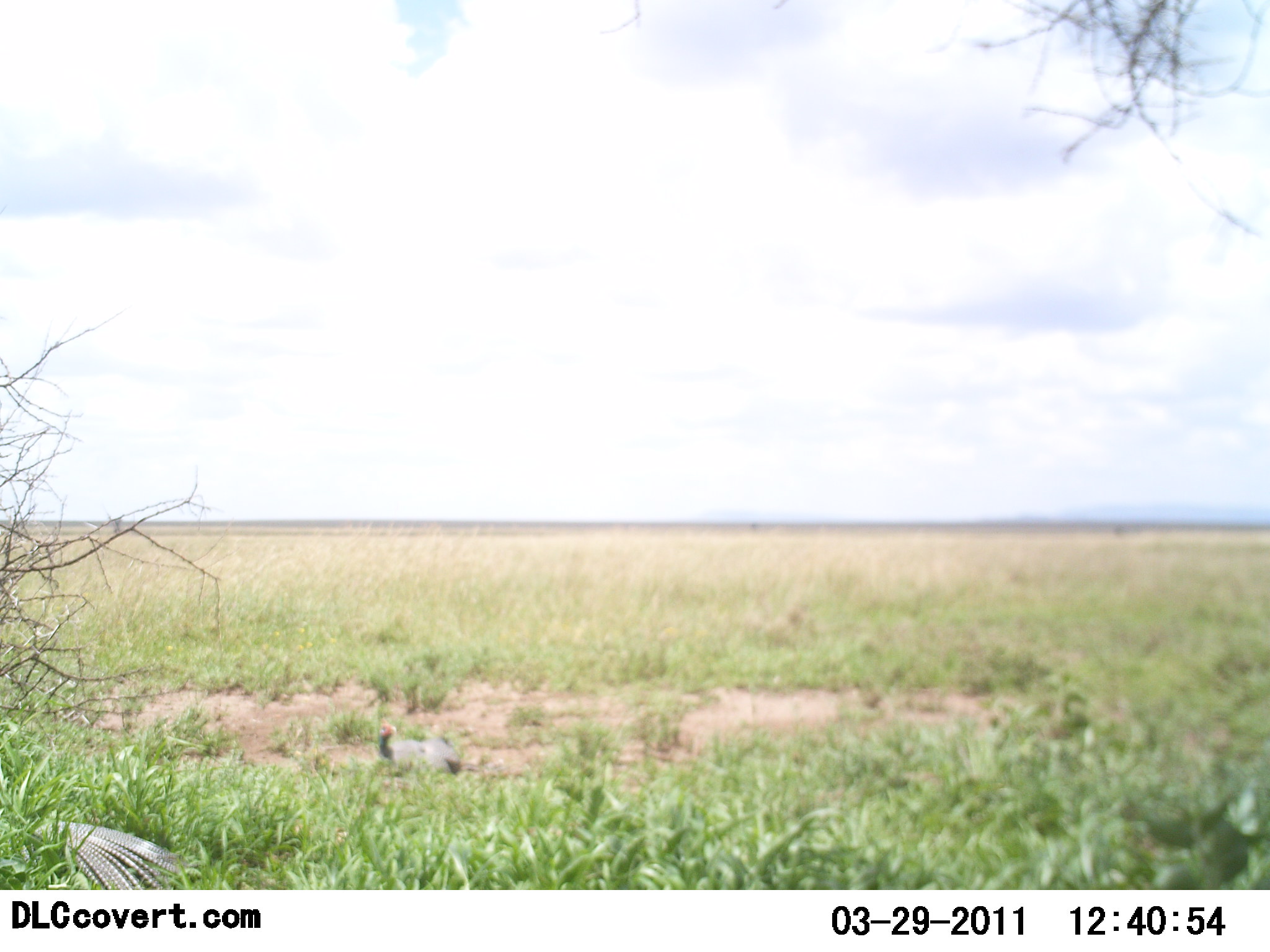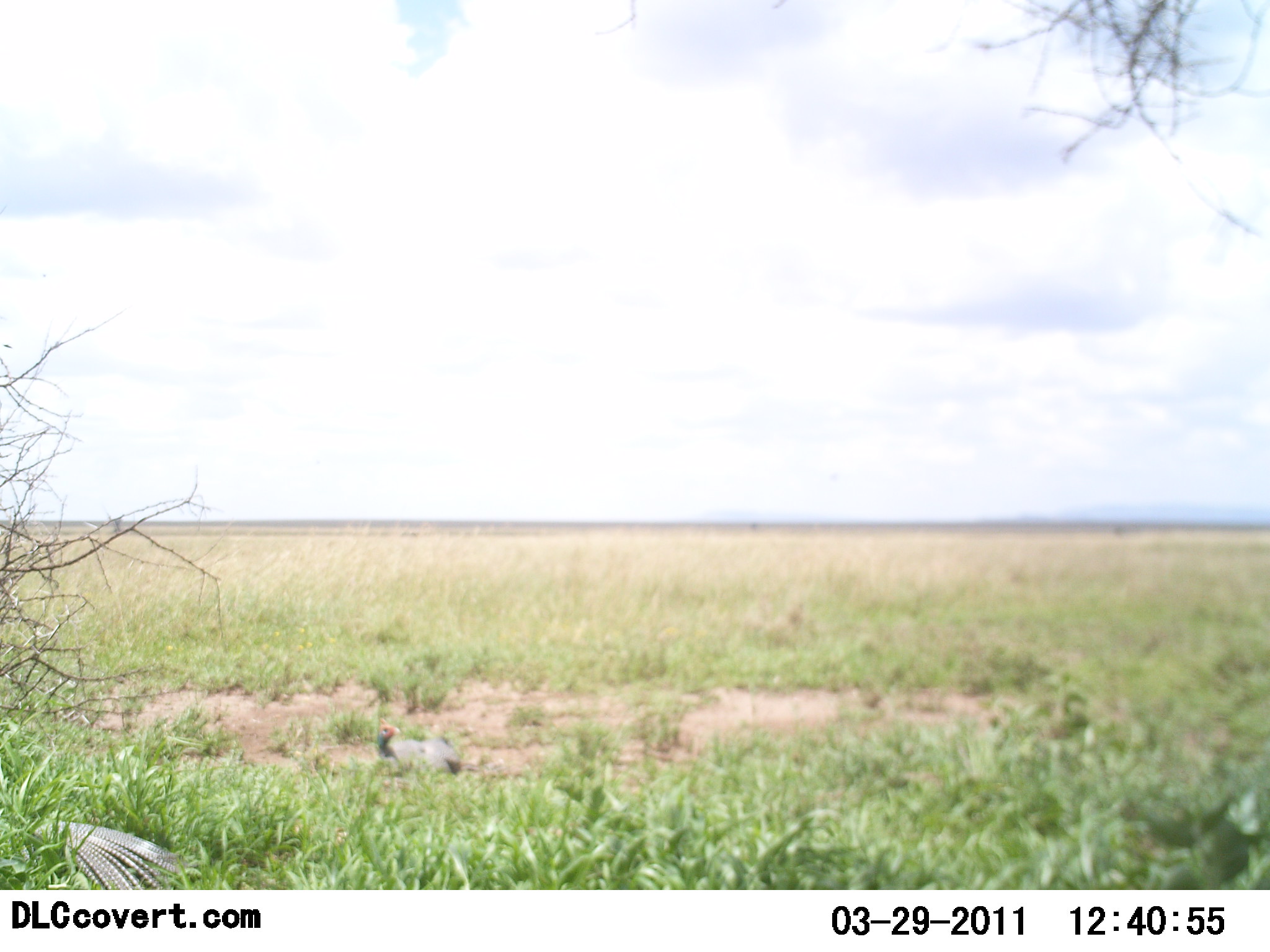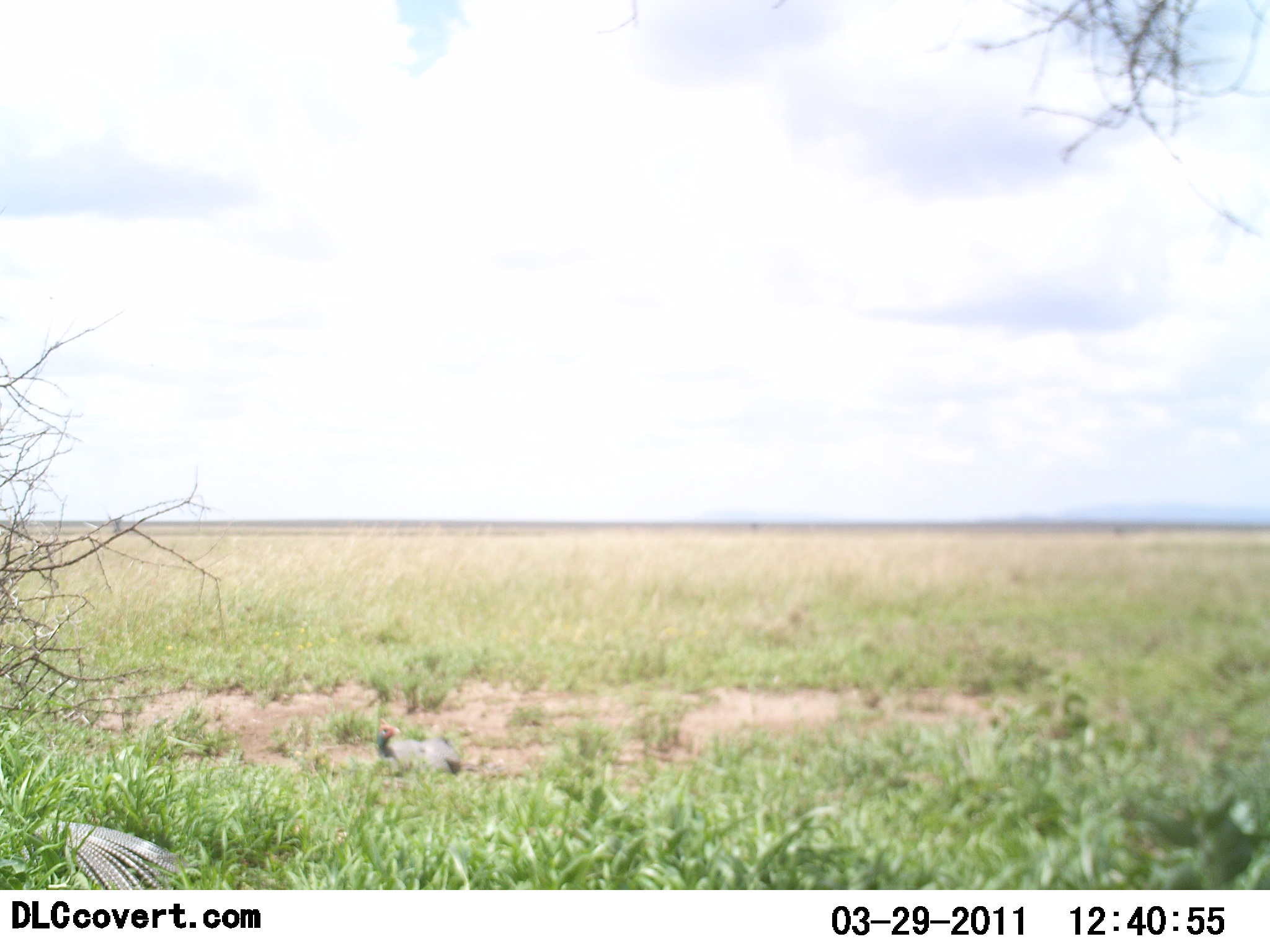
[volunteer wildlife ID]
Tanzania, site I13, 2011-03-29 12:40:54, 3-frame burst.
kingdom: Animalia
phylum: Chordata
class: Aves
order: Galliformes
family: Numididae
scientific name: Numididae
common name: guinea fowl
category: guineafowl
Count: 1.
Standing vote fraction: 22%.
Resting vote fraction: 78%.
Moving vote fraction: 0%.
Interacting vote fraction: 0%.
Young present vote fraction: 0%.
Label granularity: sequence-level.